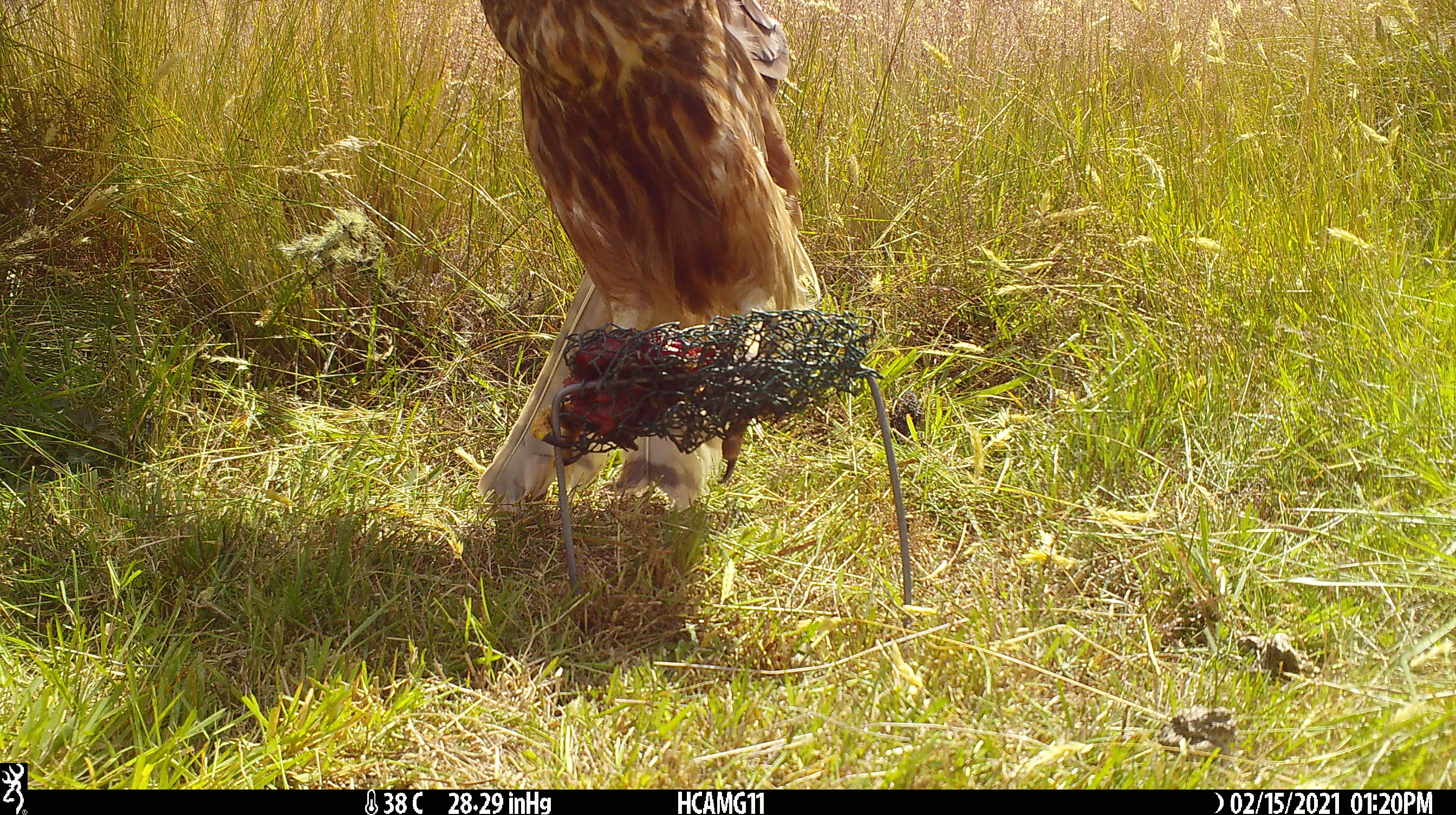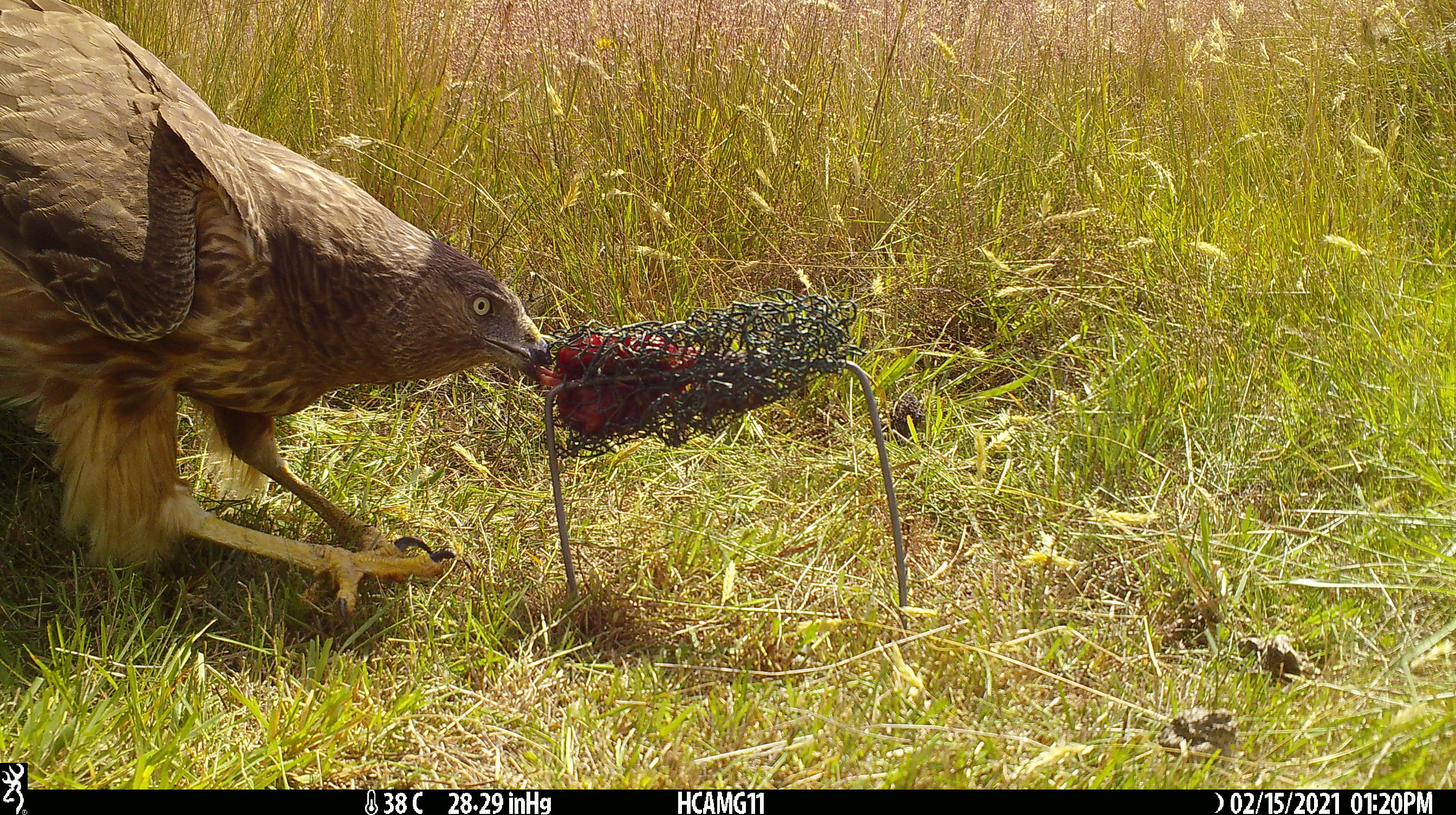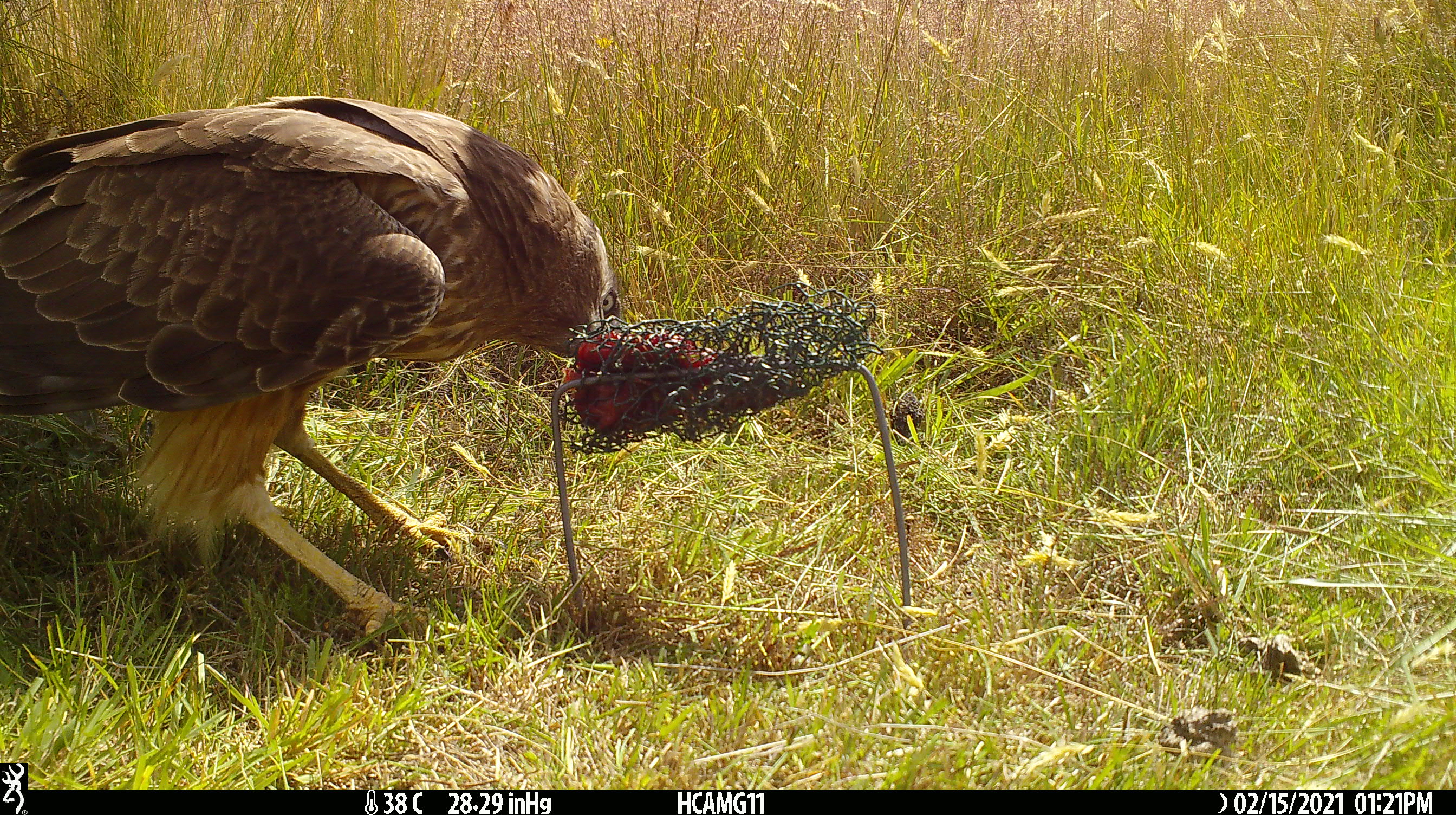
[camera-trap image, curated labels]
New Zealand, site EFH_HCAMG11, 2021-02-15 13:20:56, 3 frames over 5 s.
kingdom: Animalia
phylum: Chordata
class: Aves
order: Accipitriformes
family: Accipitridae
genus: Circus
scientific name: Circus approximans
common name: swamp harrier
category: harrier